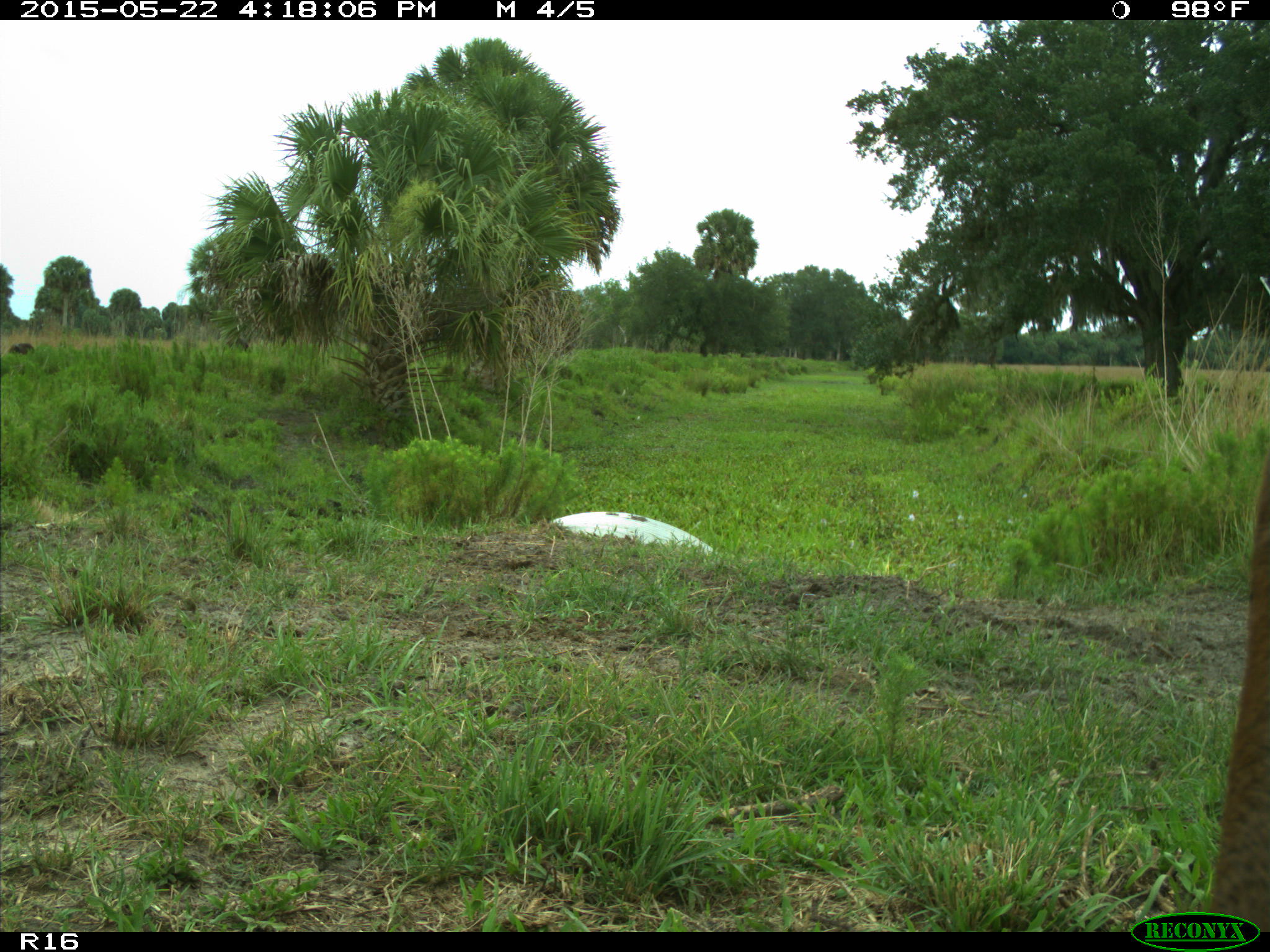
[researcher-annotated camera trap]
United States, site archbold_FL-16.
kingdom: Animalia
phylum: Chordata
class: Mammalia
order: Artiodactyla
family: Bovidae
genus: Bos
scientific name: Bos taurus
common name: domestic cow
Bos taurus (domestic cow).